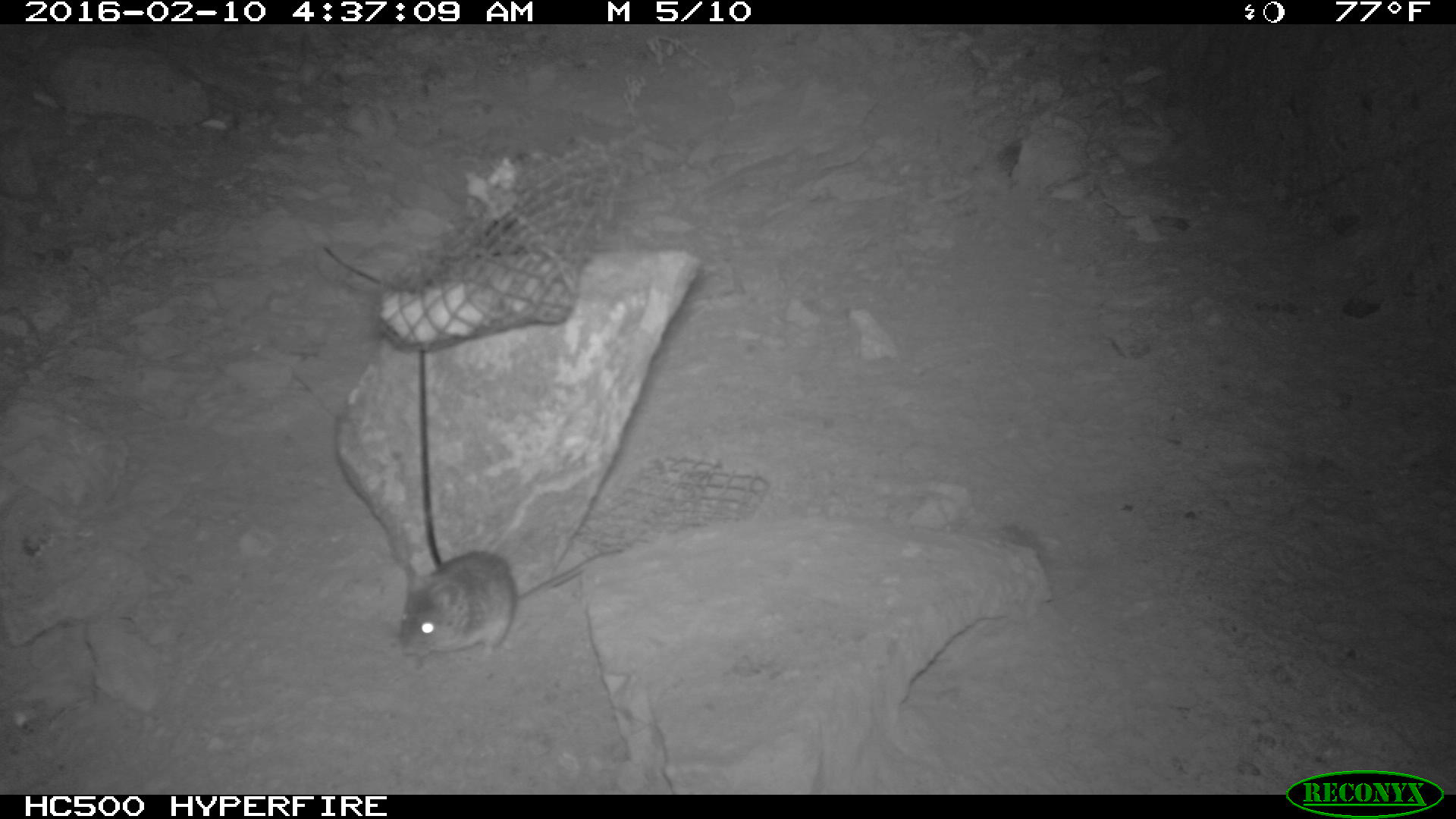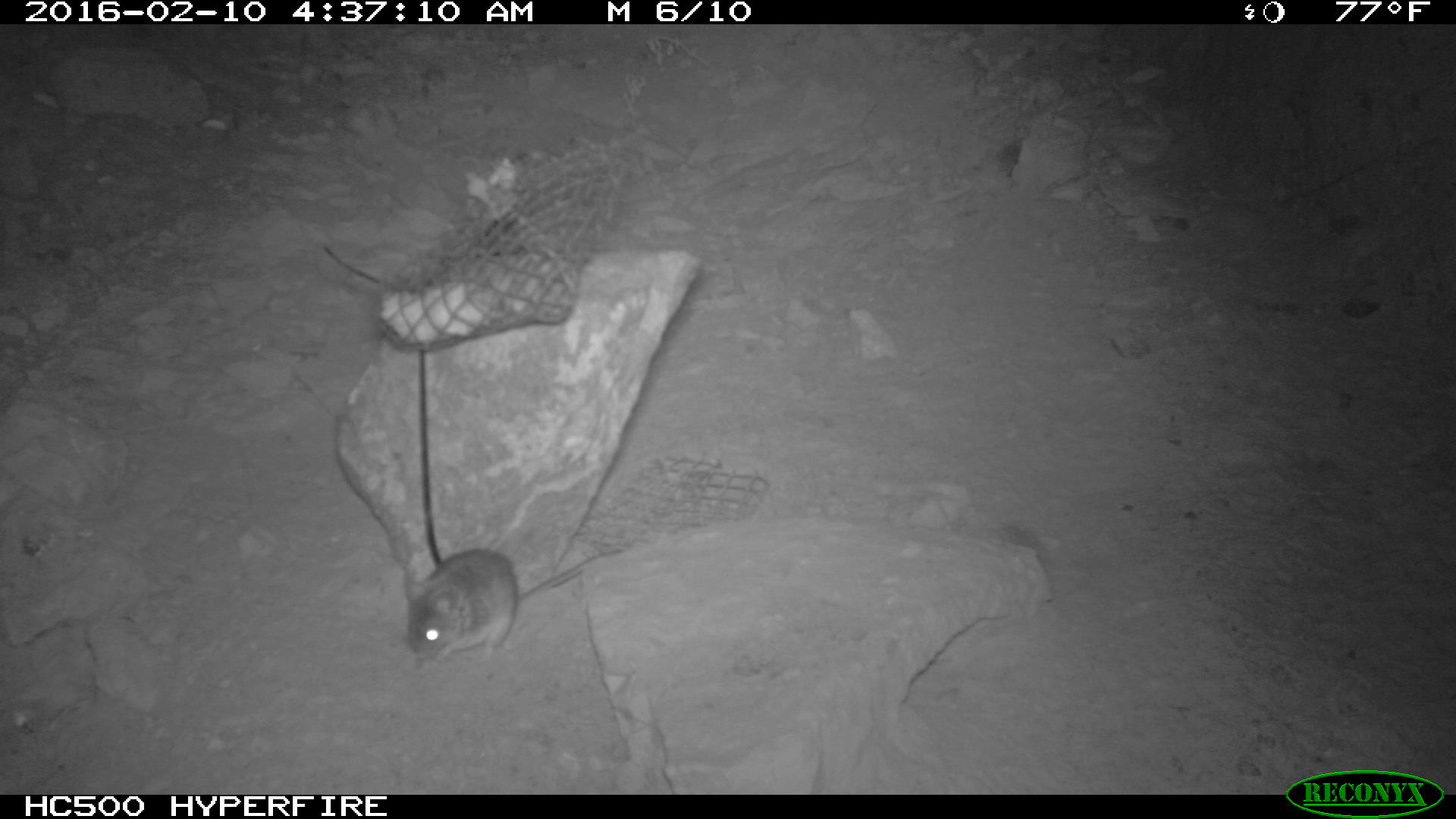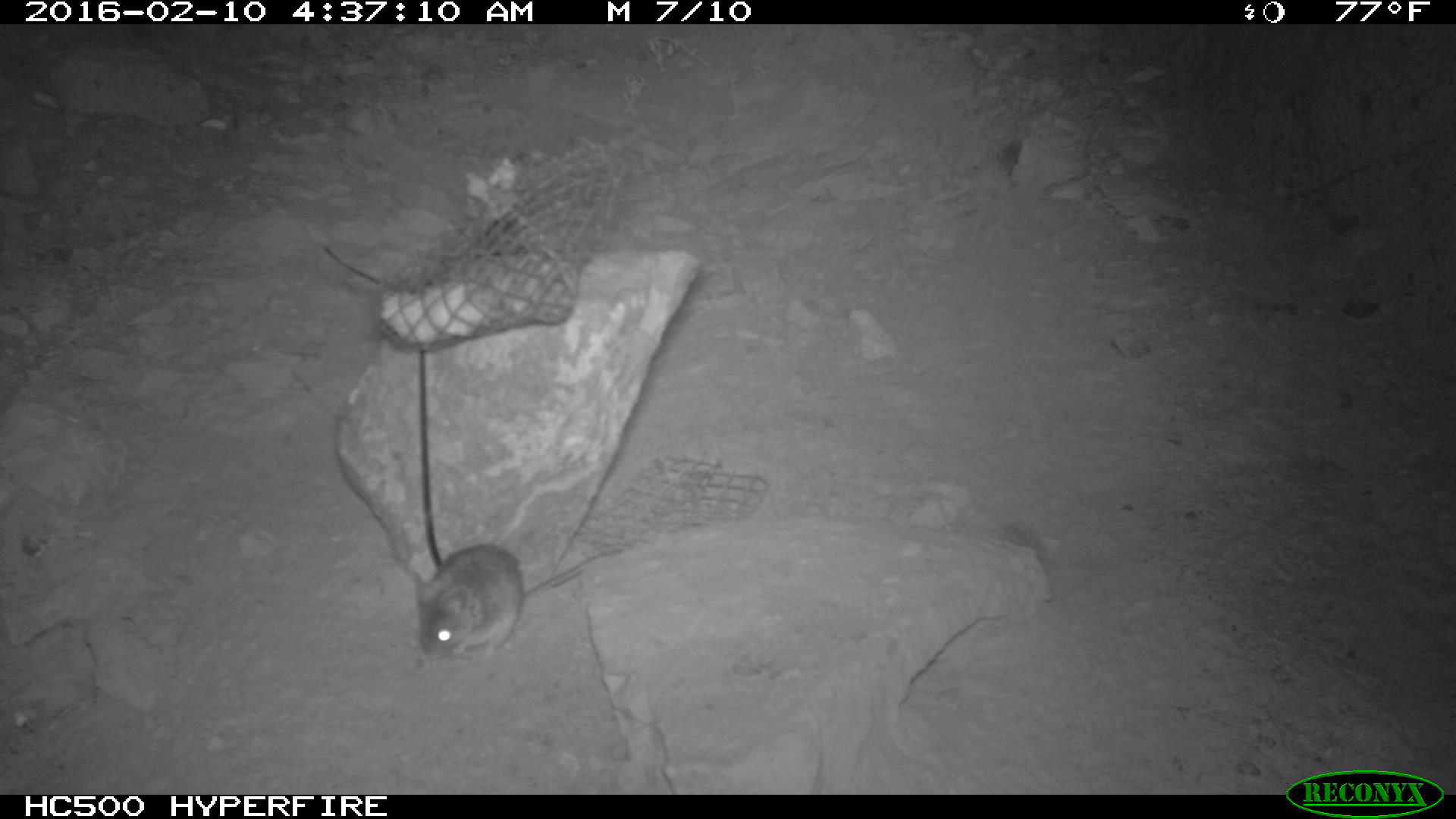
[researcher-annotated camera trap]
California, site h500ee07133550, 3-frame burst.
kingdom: Animalia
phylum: Chordata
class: Mammalia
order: Rodentia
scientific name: Rodentia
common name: rodent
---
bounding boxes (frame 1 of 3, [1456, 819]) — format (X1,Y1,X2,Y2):
rodent: (400,548,622,669)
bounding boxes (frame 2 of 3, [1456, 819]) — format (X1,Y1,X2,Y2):
rodent: (400,546,622,672)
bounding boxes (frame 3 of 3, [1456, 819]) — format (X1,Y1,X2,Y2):
rodent: (413,543,619,657)